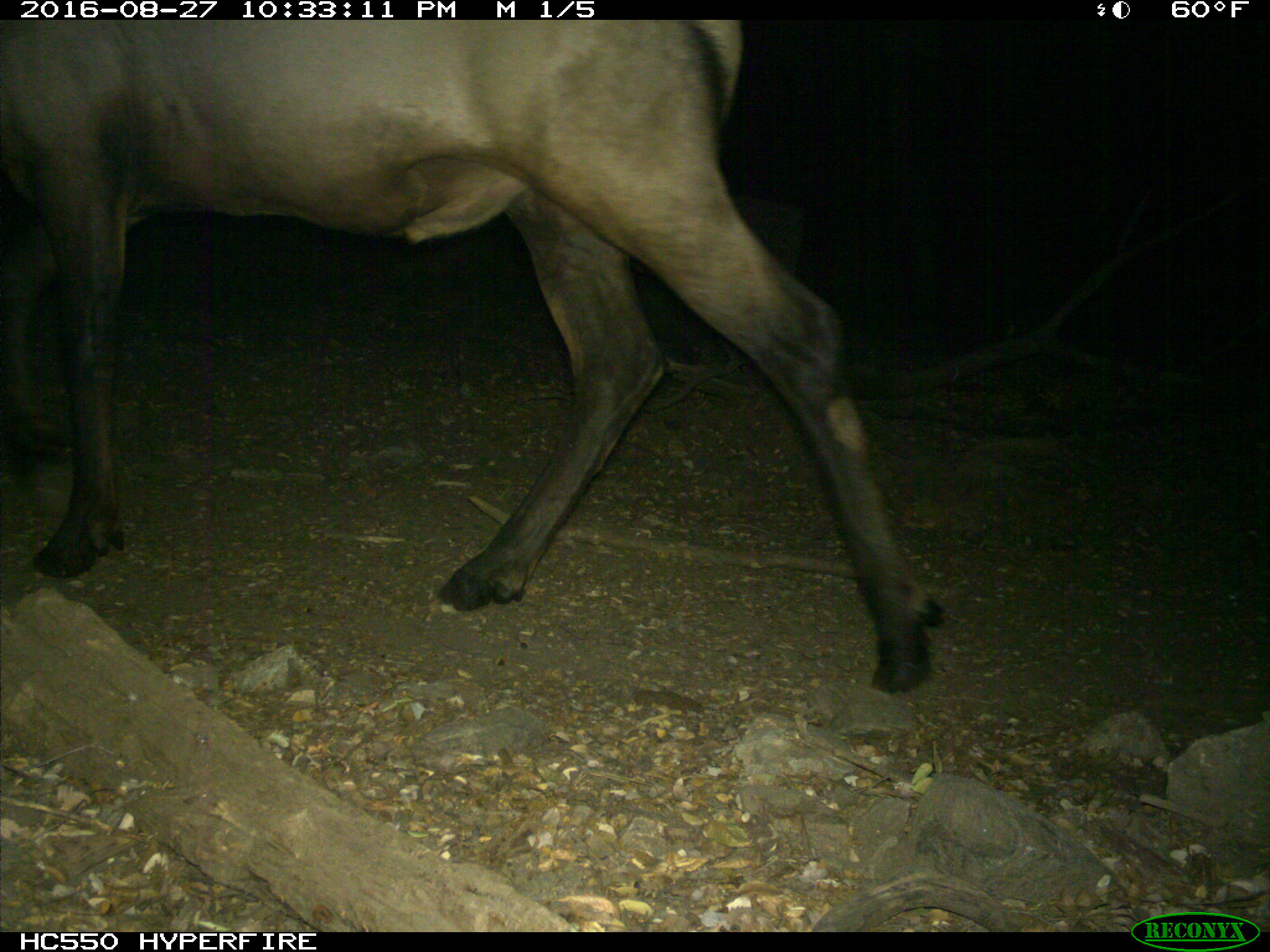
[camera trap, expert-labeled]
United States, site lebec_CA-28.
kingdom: Animalia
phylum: Chordata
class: Mammalia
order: Artiodactyla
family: Cervidae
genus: Cervus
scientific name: Cervus canadensis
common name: elk